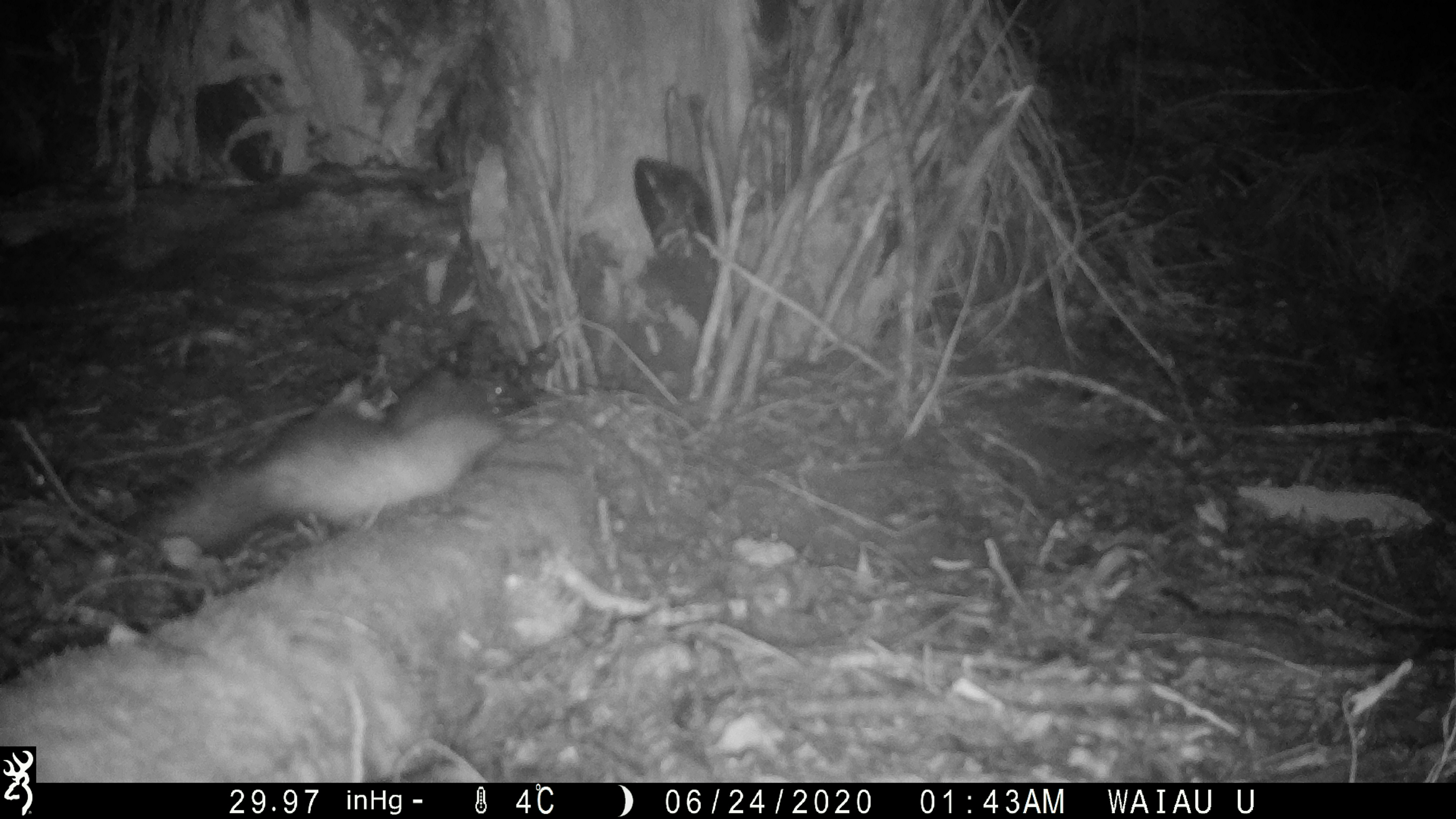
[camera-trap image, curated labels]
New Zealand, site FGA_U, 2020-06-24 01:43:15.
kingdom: Animalia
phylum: Chordata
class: Mammalia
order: Carnivora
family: Mustelidae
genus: Mustela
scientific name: Mustela furo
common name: ferret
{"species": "ferret (Mustela furo)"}